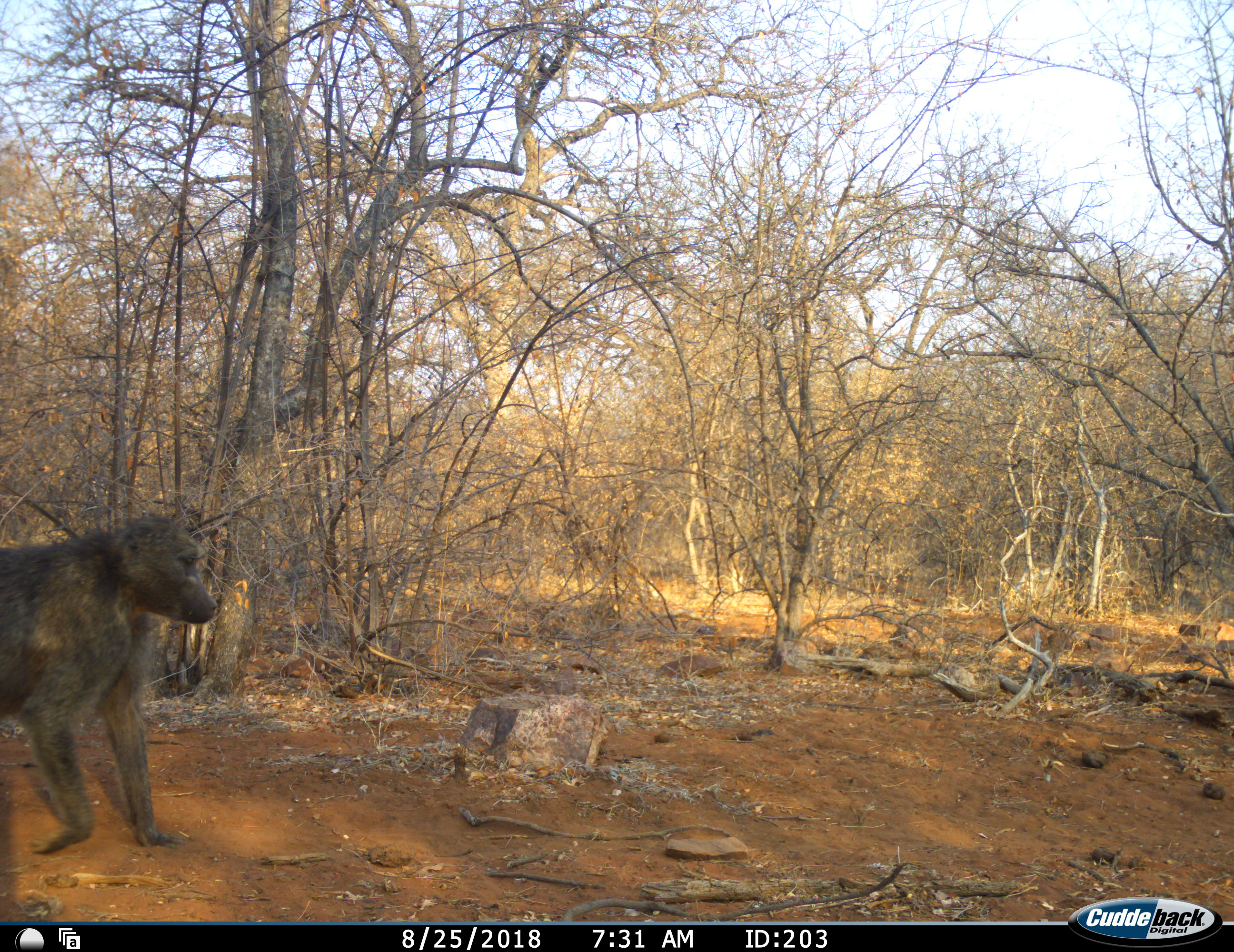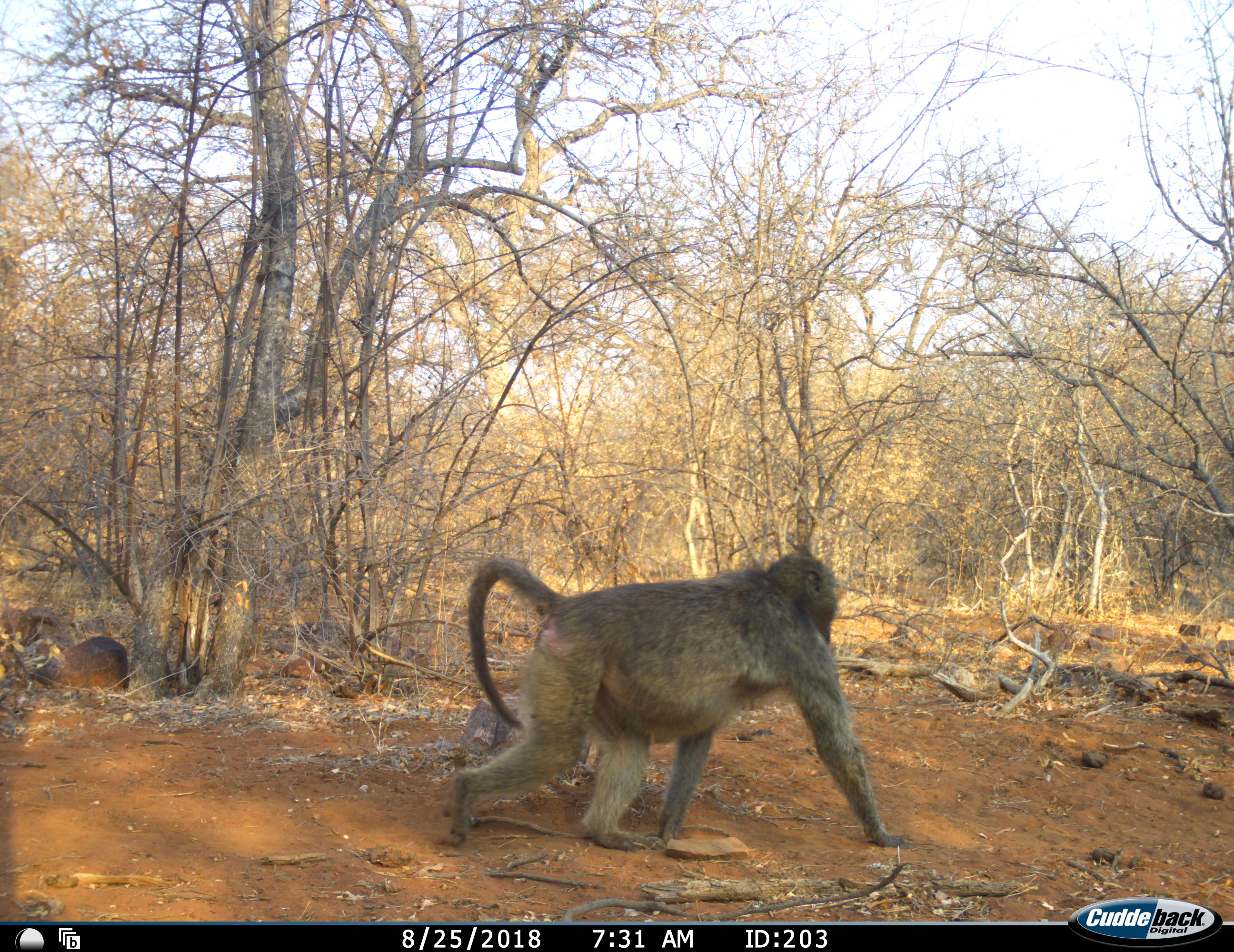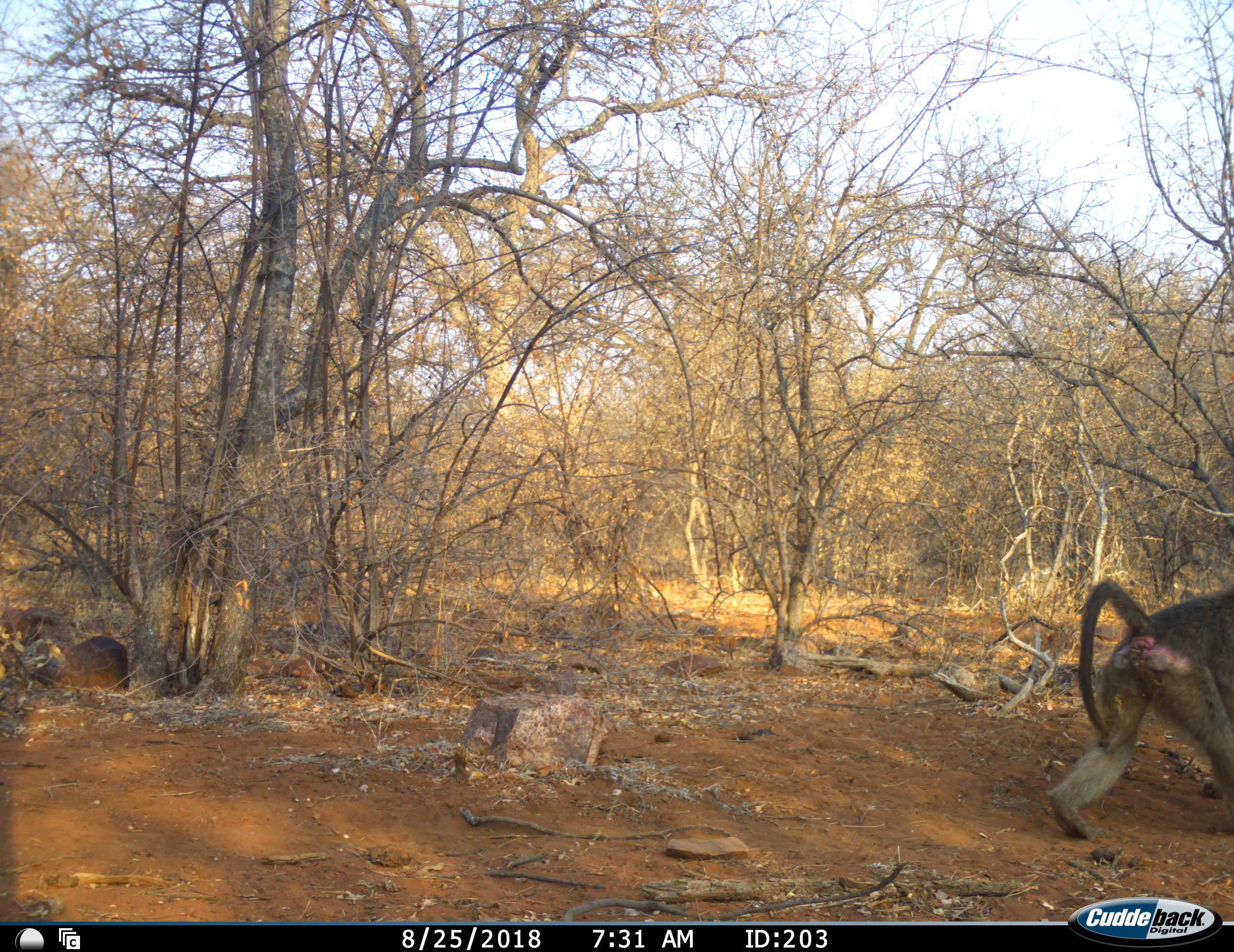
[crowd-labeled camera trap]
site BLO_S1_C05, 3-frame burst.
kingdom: Animalia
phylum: Chordata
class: Mammalia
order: Primates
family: Cercopithecidae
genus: Papio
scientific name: Papio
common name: baboon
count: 1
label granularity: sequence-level